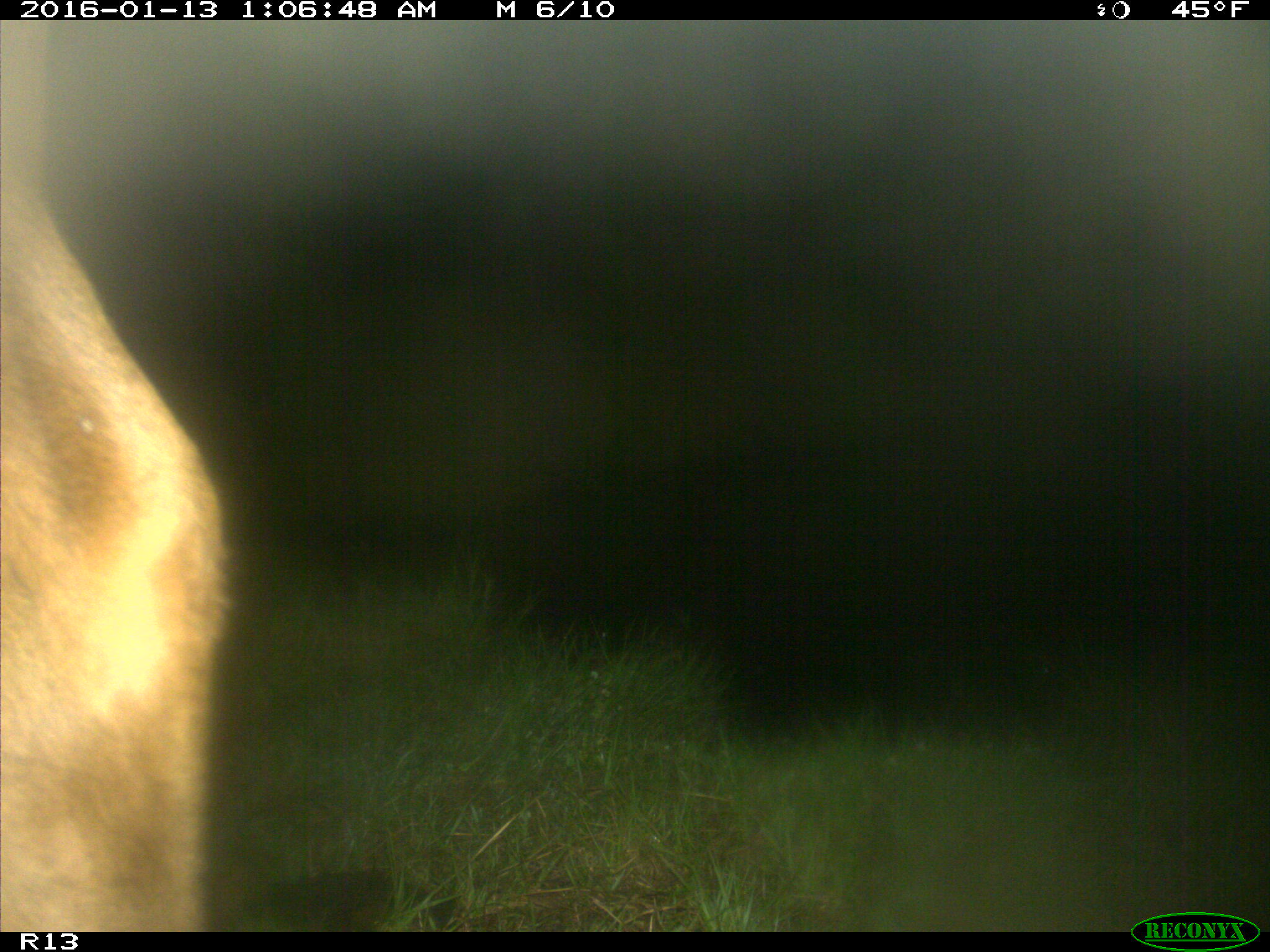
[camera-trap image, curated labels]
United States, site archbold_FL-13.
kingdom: Animalia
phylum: Chordata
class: Mammalia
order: Artiodactyla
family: Bovidae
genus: Bos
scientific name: Bos taurus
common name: domestic cow